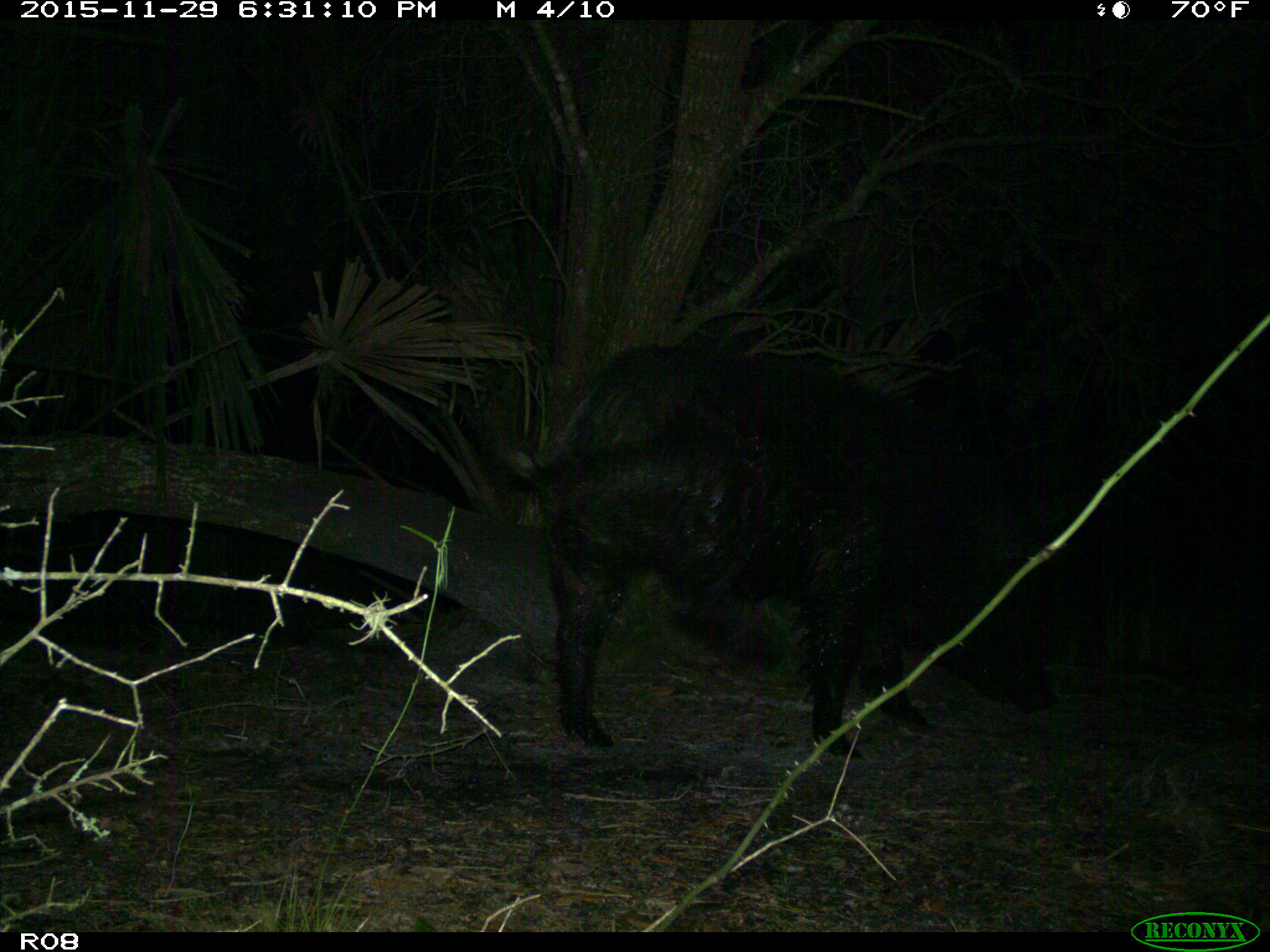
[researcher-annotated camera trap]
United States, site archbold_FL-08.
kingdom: Animalia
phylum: Chordata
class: Mammalia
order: Artiodactyla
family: Suidae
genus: Sus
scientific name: Sus scrofa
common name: wild boar